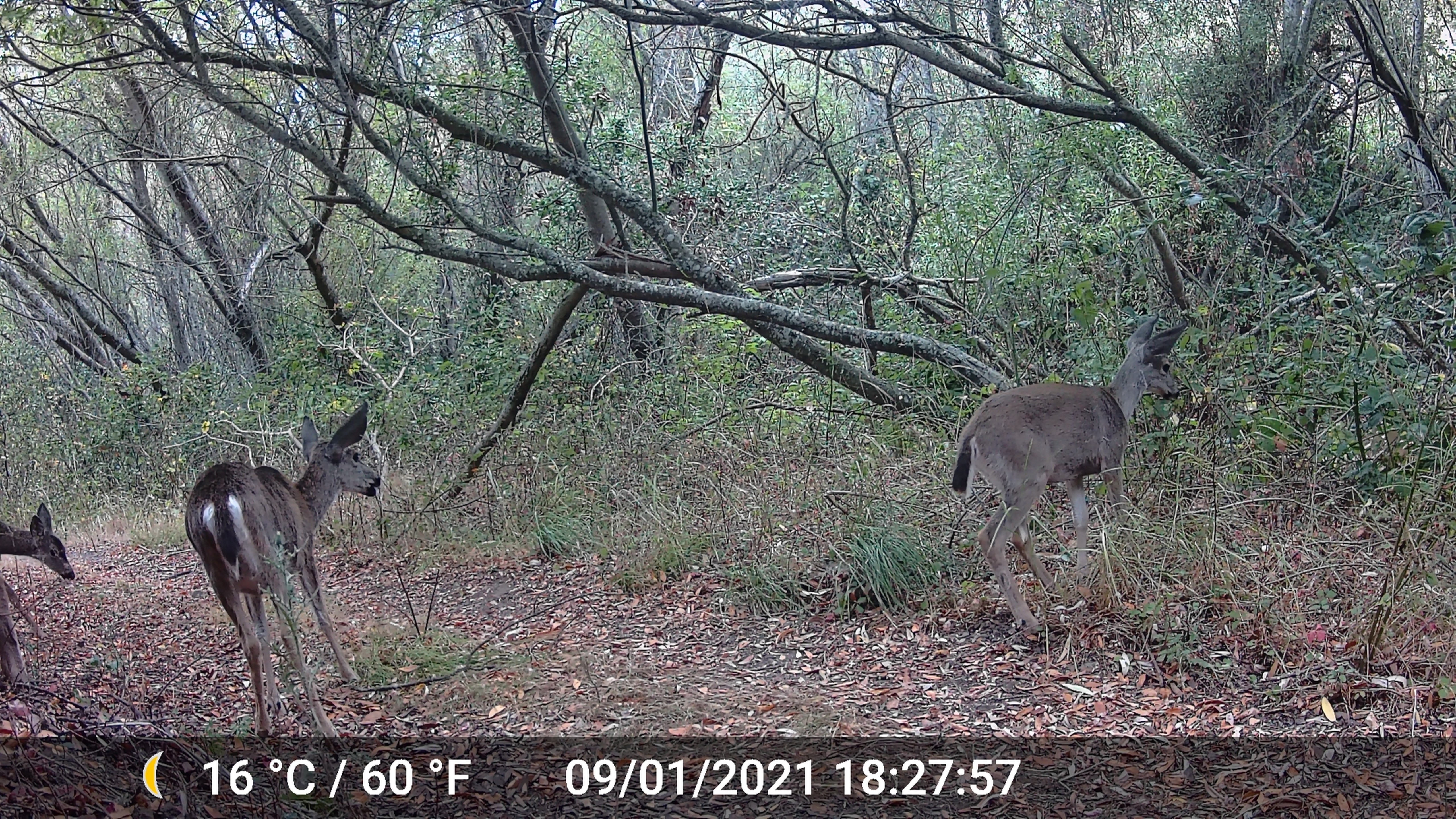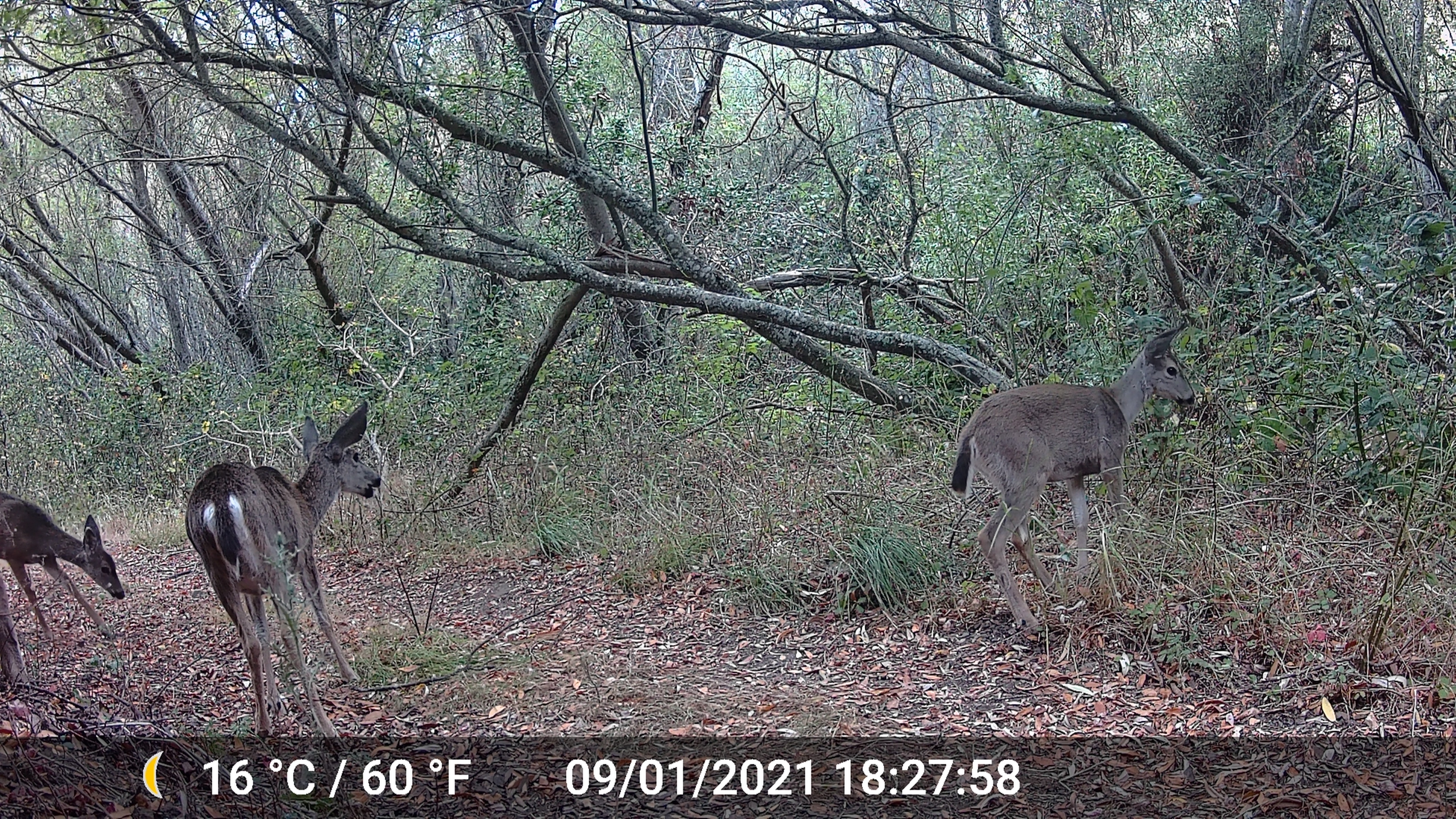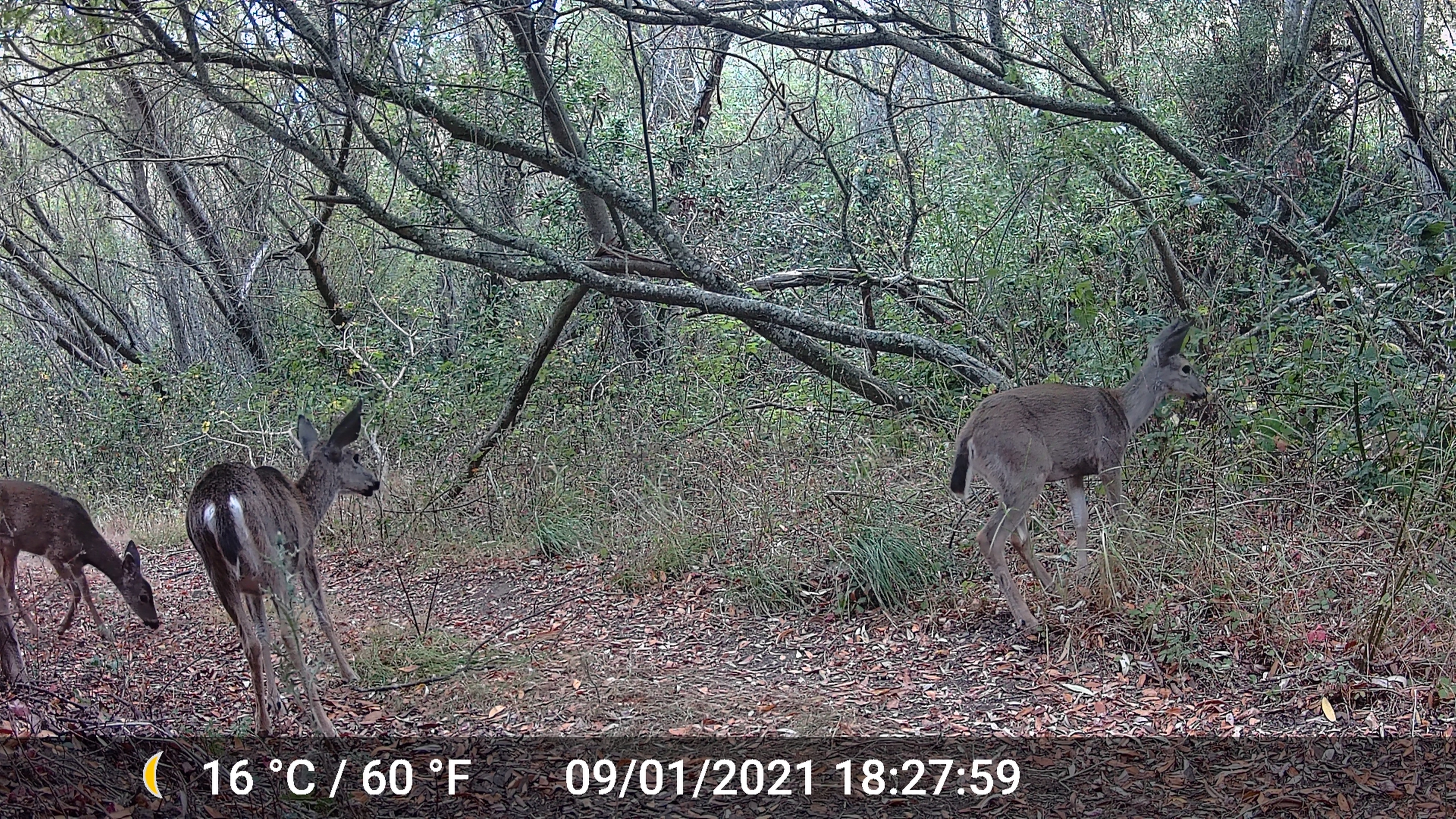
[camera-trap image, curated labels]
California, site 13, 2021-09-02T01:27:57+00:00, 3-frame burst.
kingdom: Animalia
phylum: Chordata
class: Mammalia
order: Artiodactyla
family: Cervidae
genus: Odocoileus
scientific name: Odocoileus hemionus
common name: mule deer